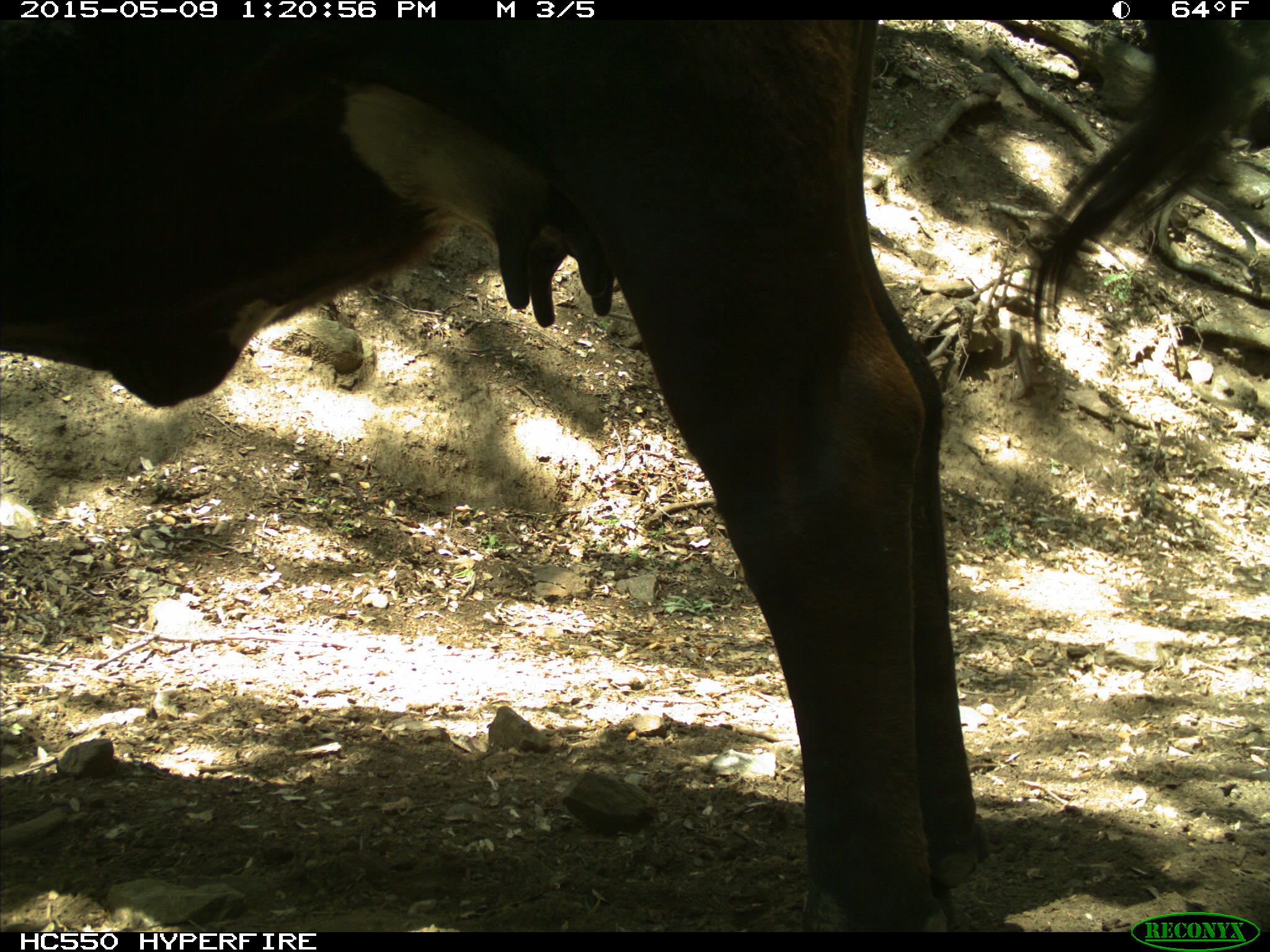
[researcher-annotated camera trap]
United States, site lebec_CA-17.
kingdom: Animalia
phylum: Chordata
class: Mammalia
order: Artiodactyla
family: Bovidae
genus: Bos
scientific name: Bos taurus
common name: domestic cow